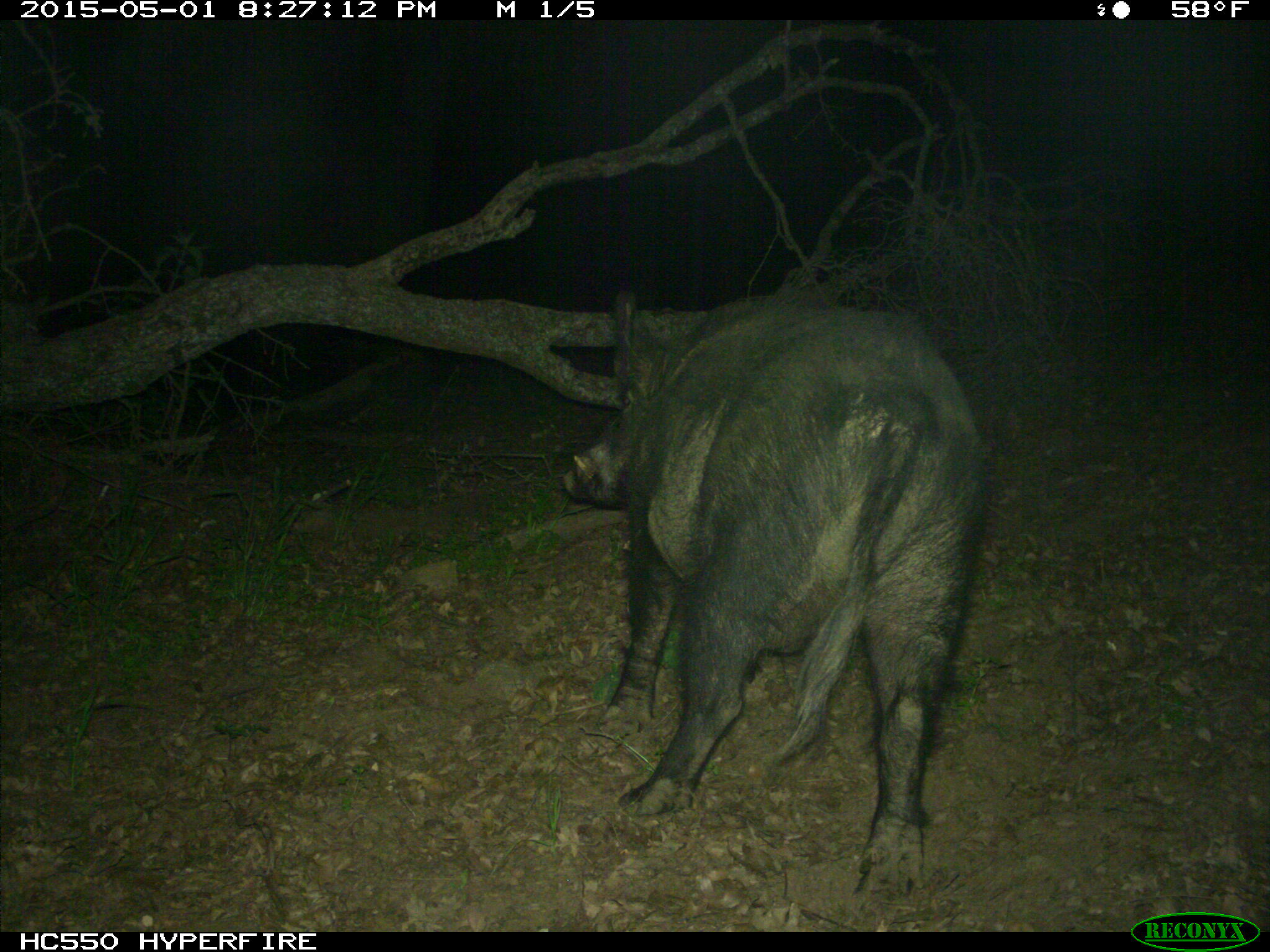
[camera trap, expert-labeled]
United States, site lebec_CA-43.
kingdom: Animalia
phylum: Chordata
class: Mammalia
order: Artiodactyla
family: Suidae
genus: Sus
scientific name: Sus scrofa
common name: wild boar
Sus scrofa (wild boar).